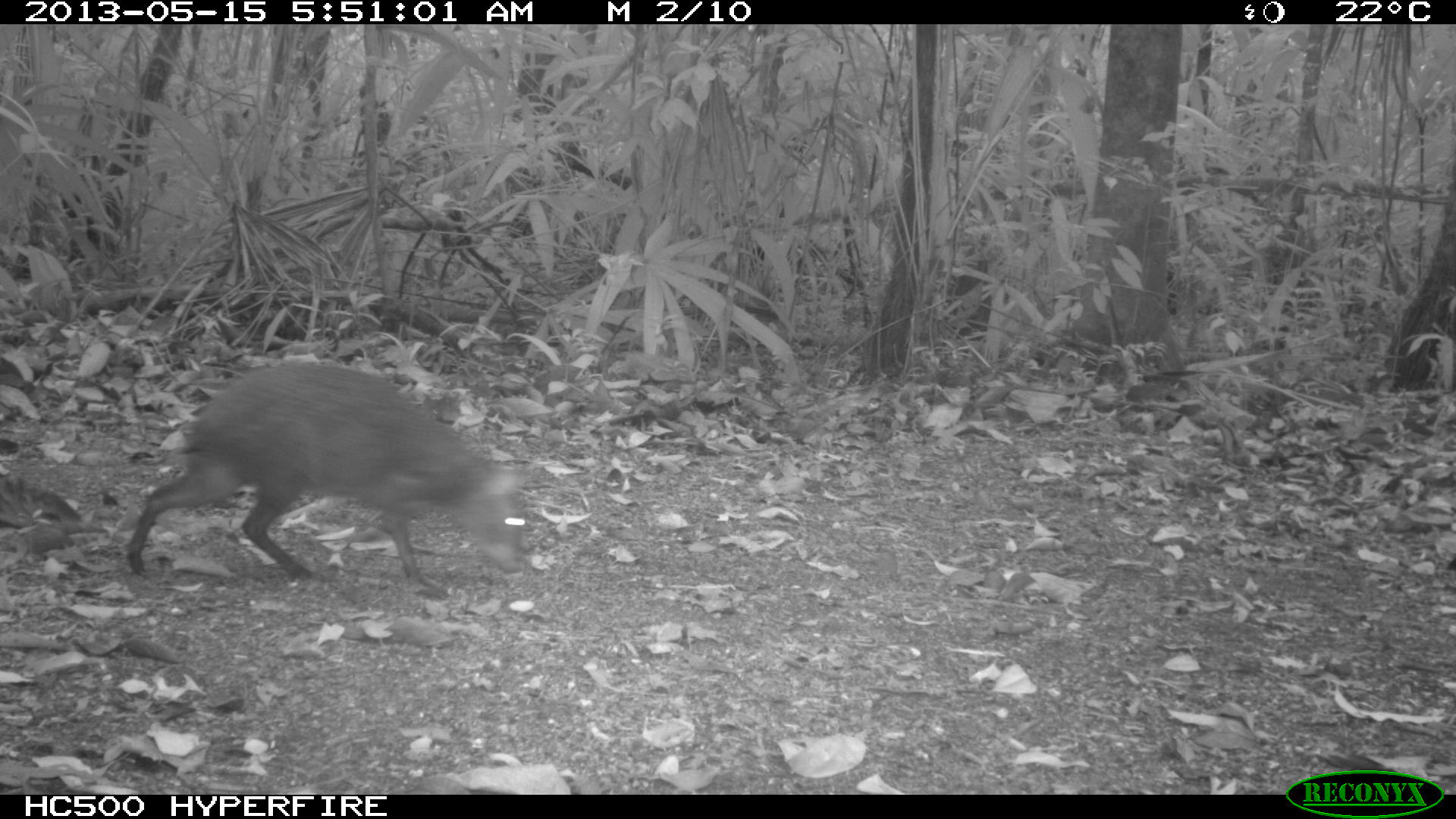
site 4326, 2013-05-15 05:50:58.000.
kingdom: Animalia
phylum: Chordata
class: Mammalia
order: Rodentia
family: Dasyproctidae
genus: Dasyprocta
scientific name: Dasyprocta punctata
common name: central american agouti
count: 1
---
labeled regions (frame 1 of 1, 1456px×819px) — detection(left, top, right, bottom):
dasyprocta punctata: detection(125, 357, 533, 596)